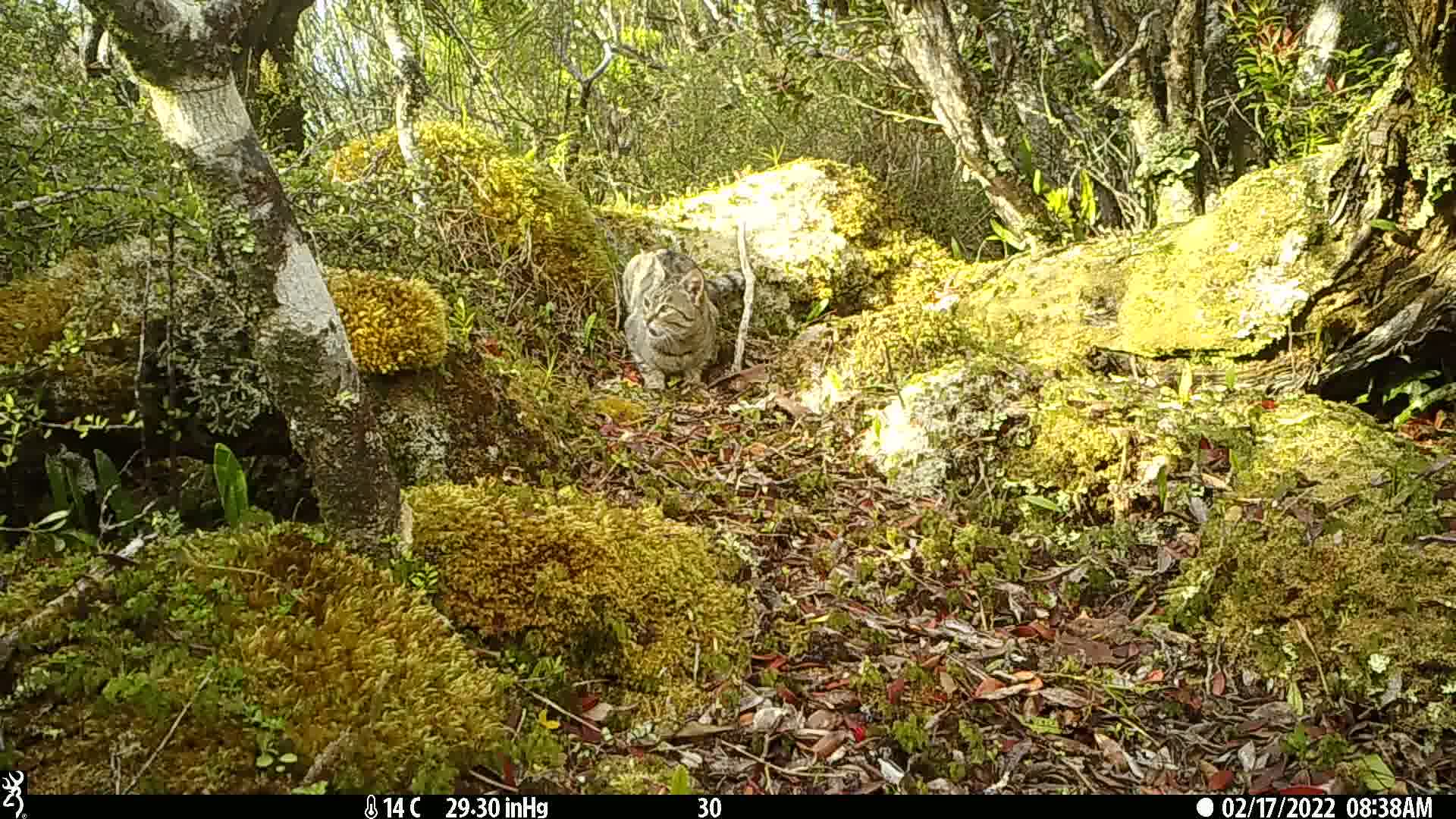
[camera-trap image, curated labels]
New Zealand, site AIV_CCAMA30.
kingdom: Animalia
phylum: Chordata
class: Mammalia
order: Carnivora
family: Felidae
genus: Felis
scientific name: Felis catus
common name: domestic cat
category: cat